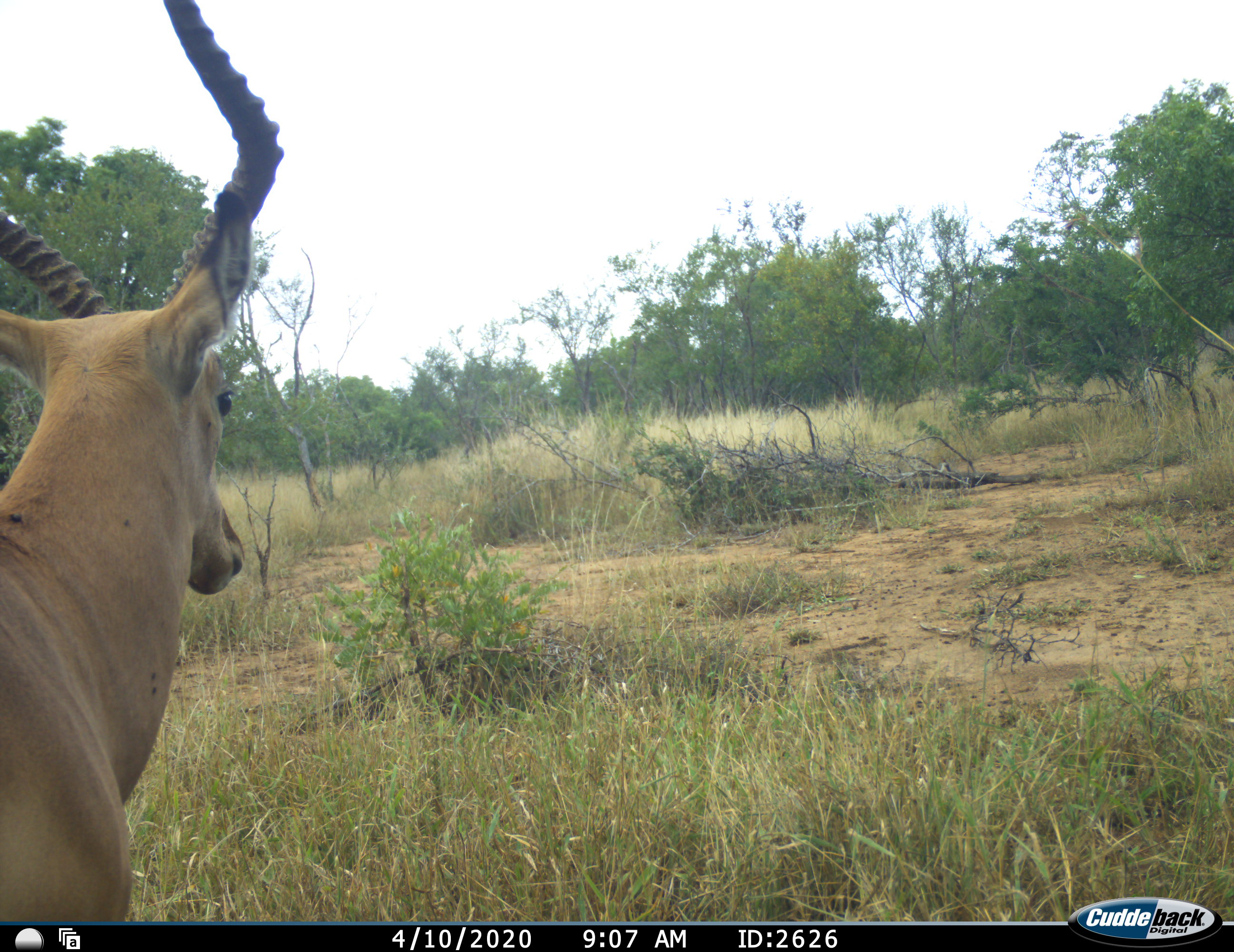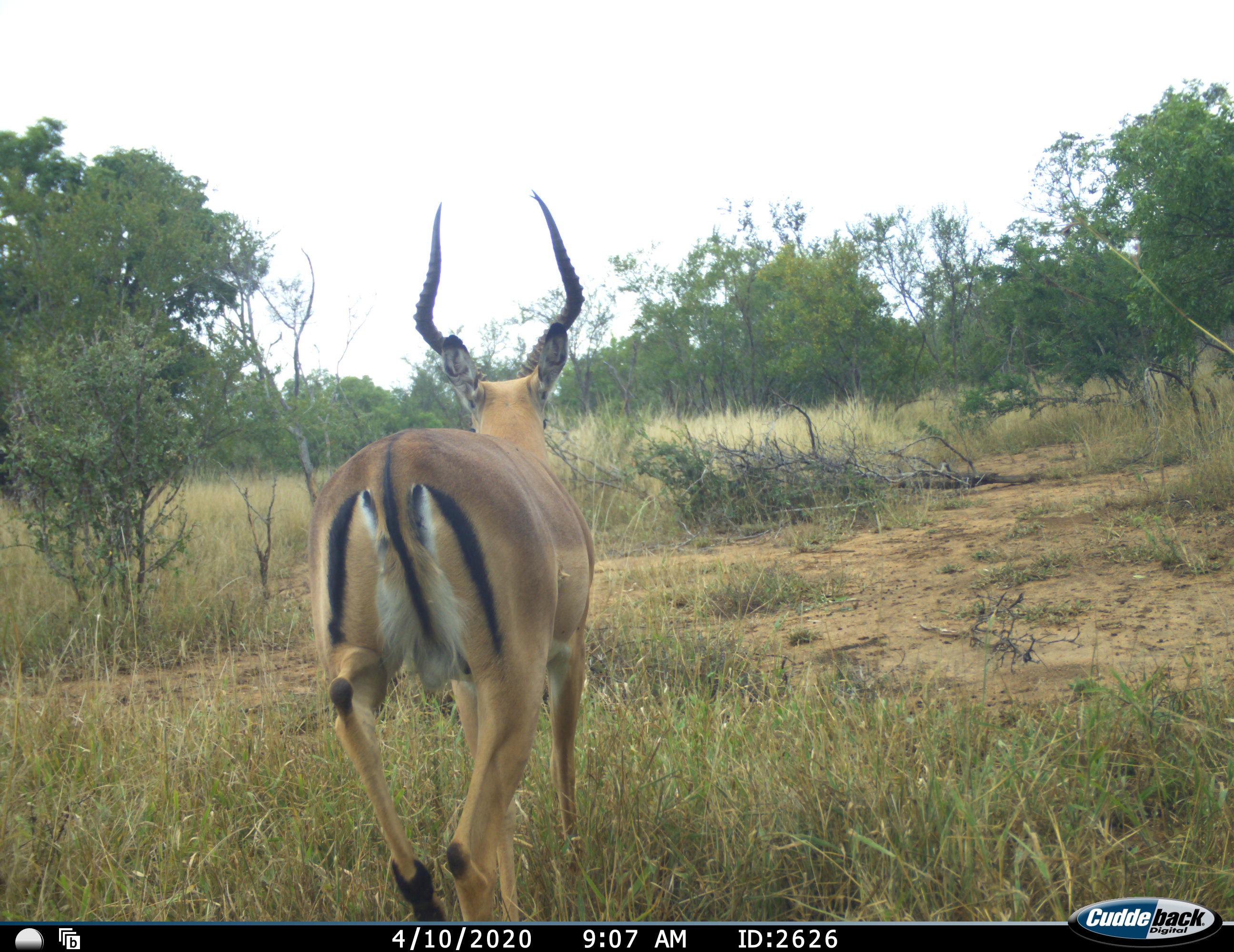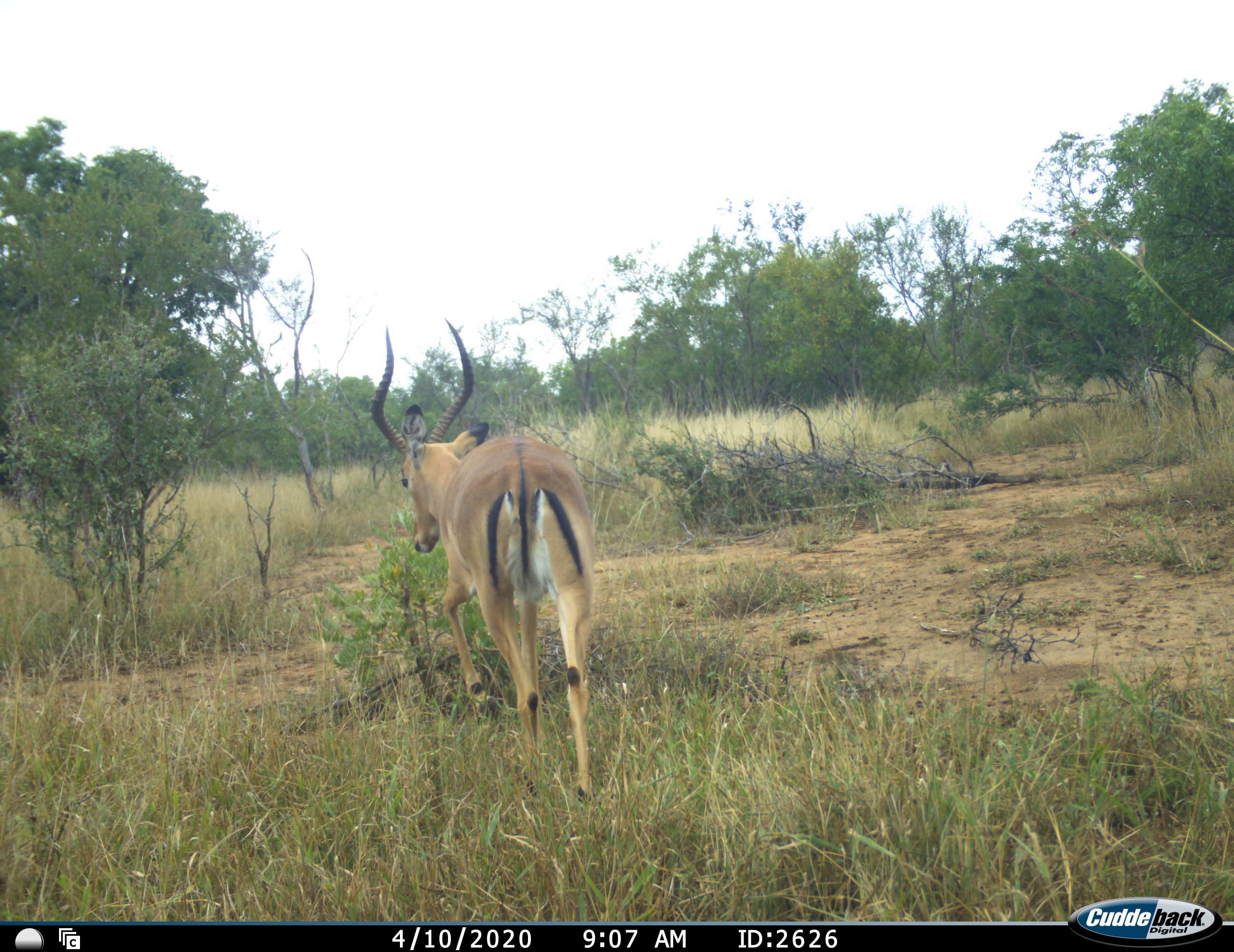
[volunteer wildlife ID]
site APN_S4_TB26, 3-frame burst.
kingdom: Animalia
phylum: Chordata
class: Mammalia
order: Artiodactyla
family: Bovidae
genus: Aepyceros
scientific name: Aepyceros melampus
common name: impala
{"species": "impala (Aepyceros melampus)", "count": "1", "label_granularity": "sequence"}